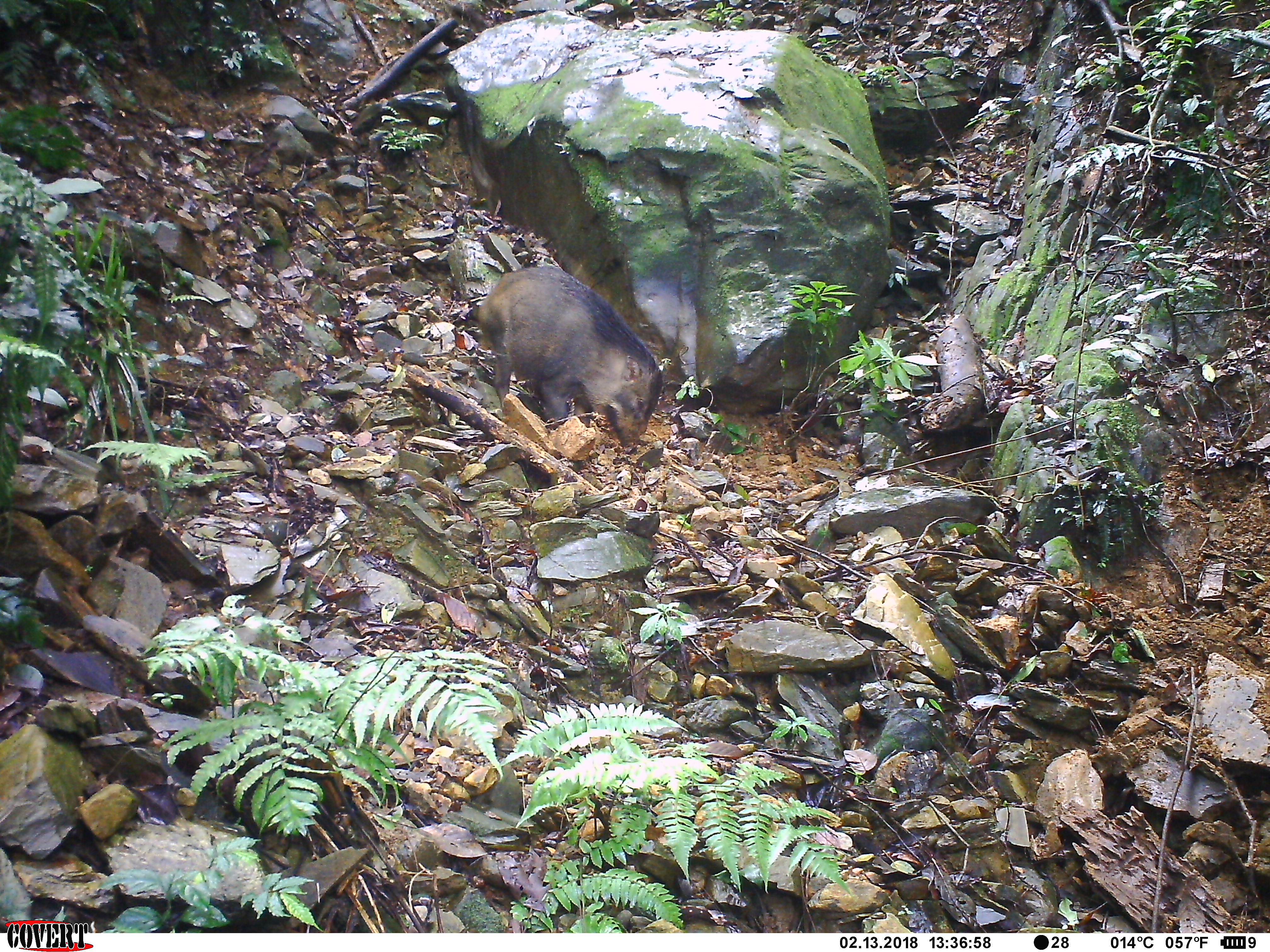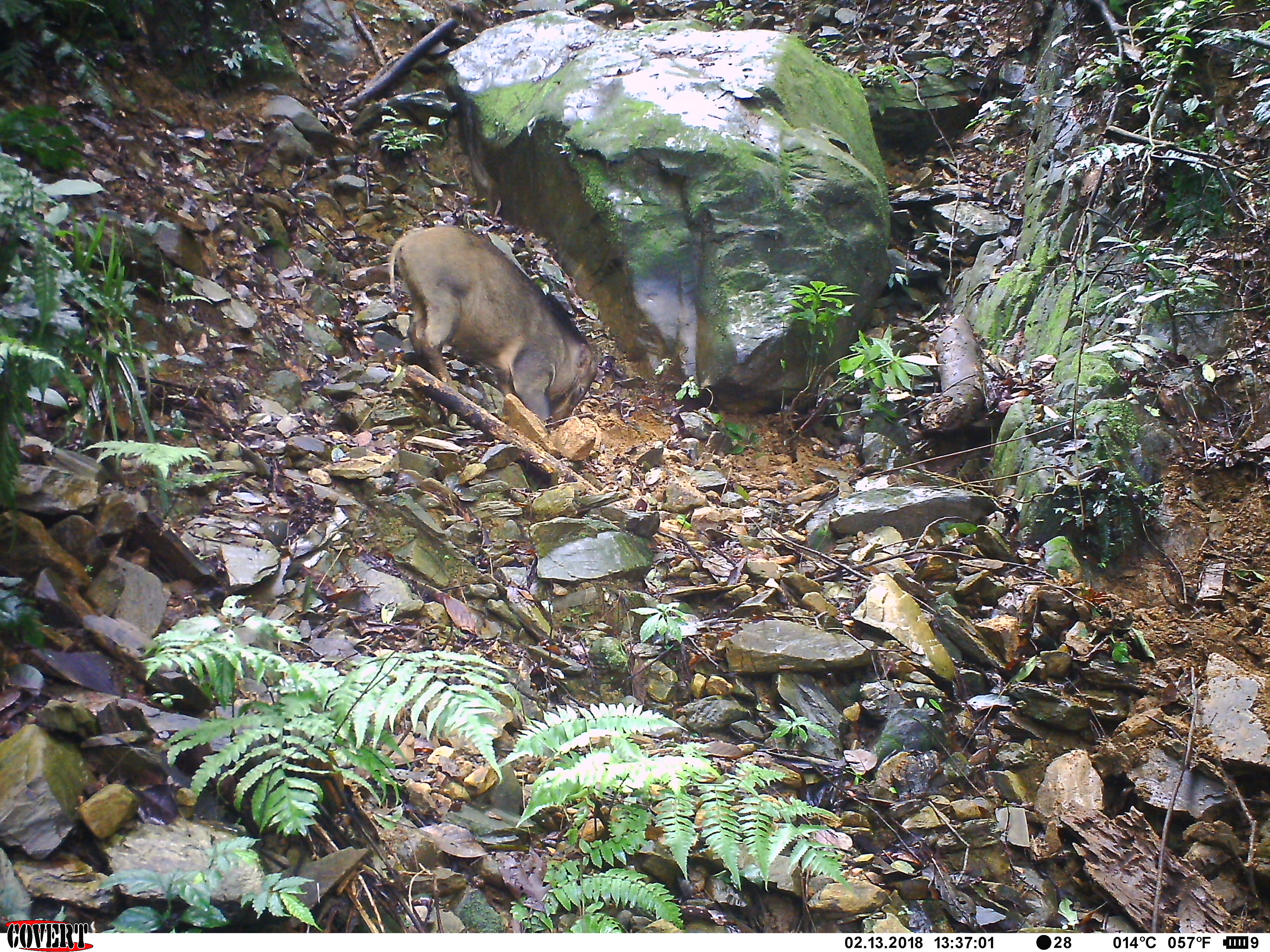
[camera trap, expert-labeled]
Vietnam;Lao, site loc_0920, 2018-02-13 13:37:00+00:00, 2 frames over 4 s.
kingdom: Animalia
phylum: Chordata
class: Mammalia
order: Artiodactyla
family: Suidae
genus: Sus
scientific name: Sus scrofa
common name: eurasian wild pig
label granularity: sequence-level